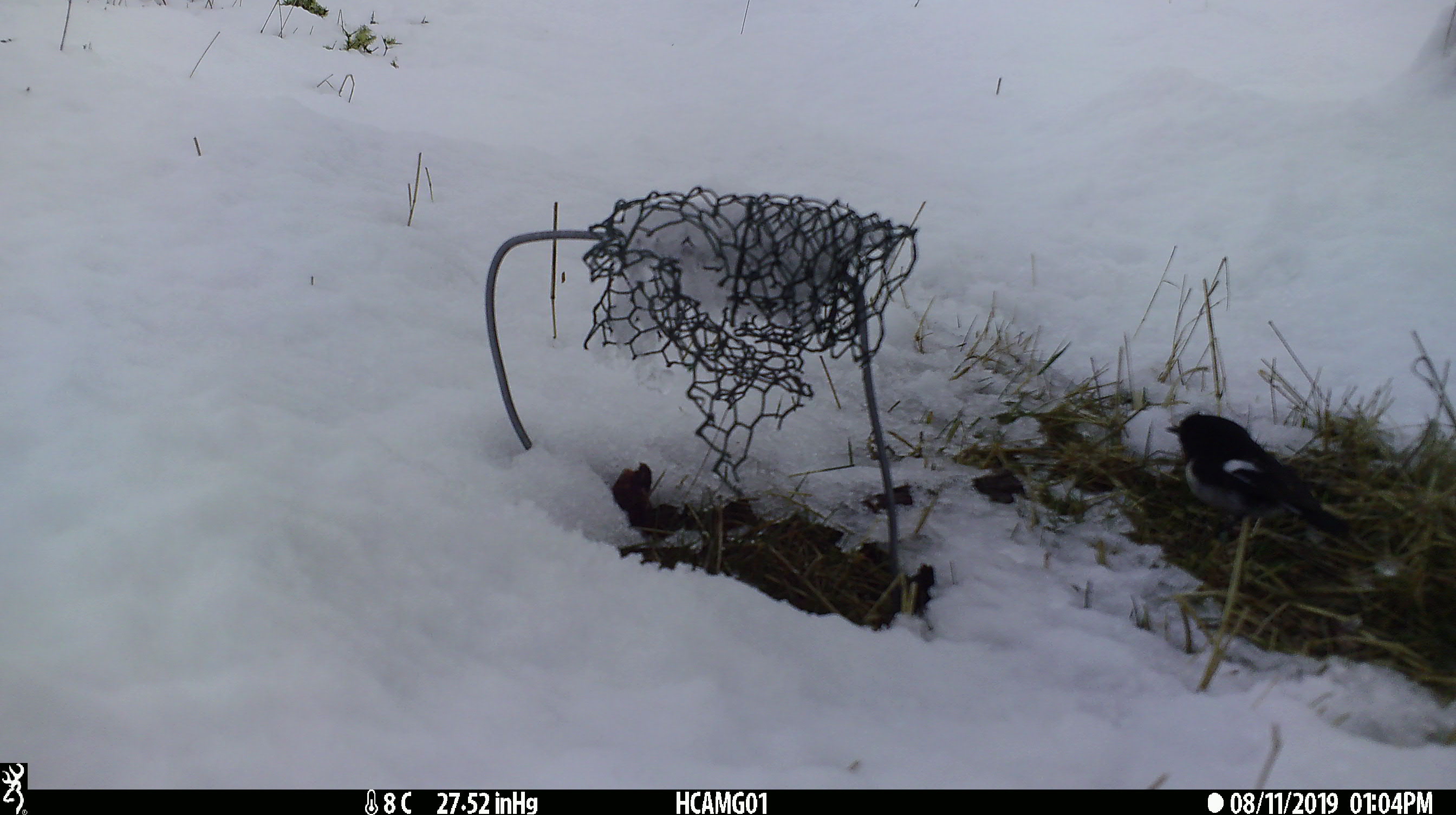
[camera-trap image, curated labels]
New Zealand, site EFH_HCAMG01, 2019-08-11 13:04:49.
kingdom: Animalia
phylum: Chordata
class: Aves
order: Passeriformes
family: Petroicidae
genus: Petroica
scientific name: Petroica macrocephala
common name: tomtit